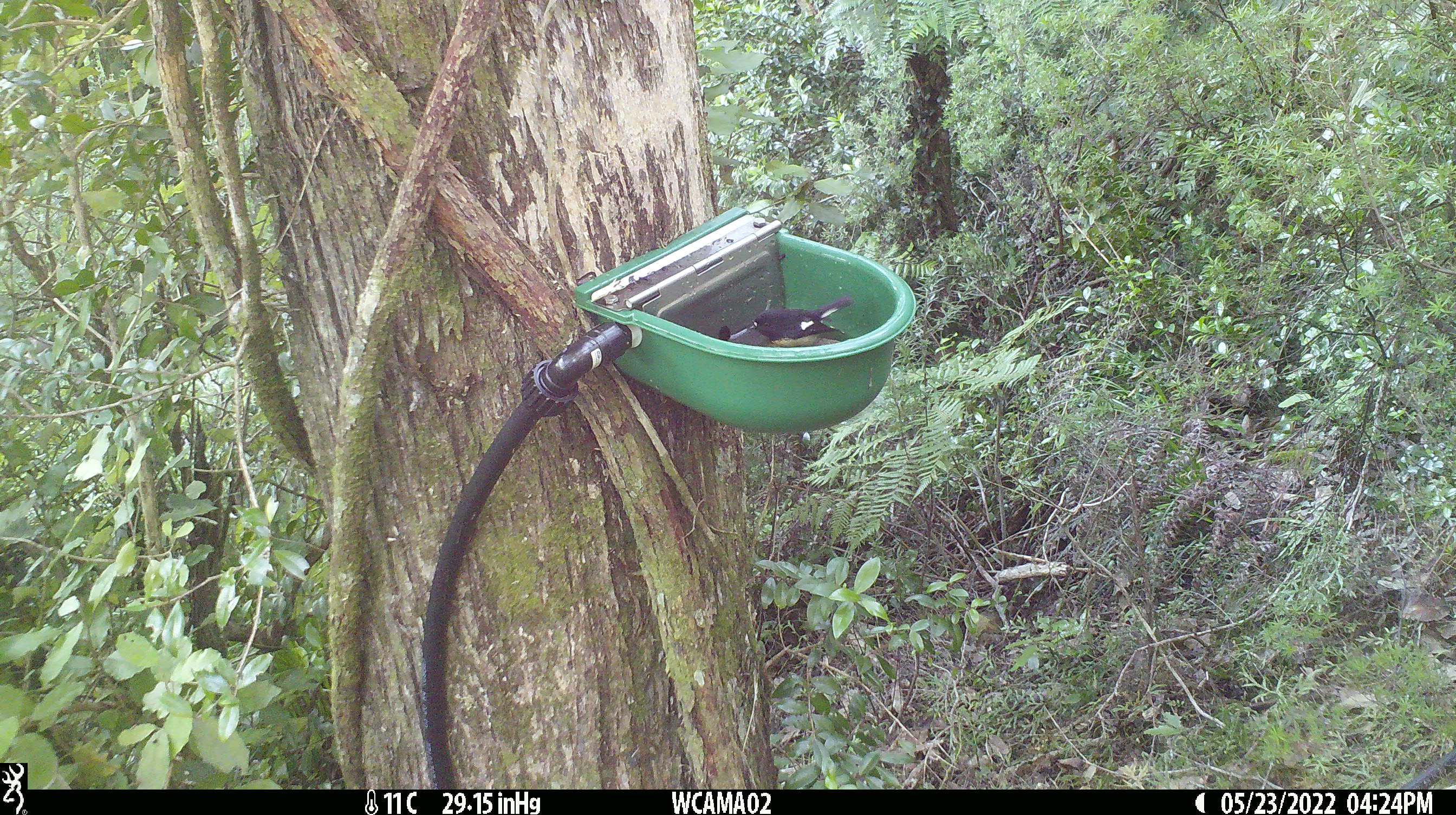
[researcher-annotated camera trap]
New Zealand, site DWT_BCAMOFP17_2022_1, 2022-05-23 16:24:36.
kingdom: Animalia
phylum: Chordata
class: Aves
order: Passeriformes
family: Petroicidae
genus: Petroica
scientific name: Petroica macrocephala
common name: tomtit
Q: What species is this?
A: Tomtit (Petroica macrocephala).